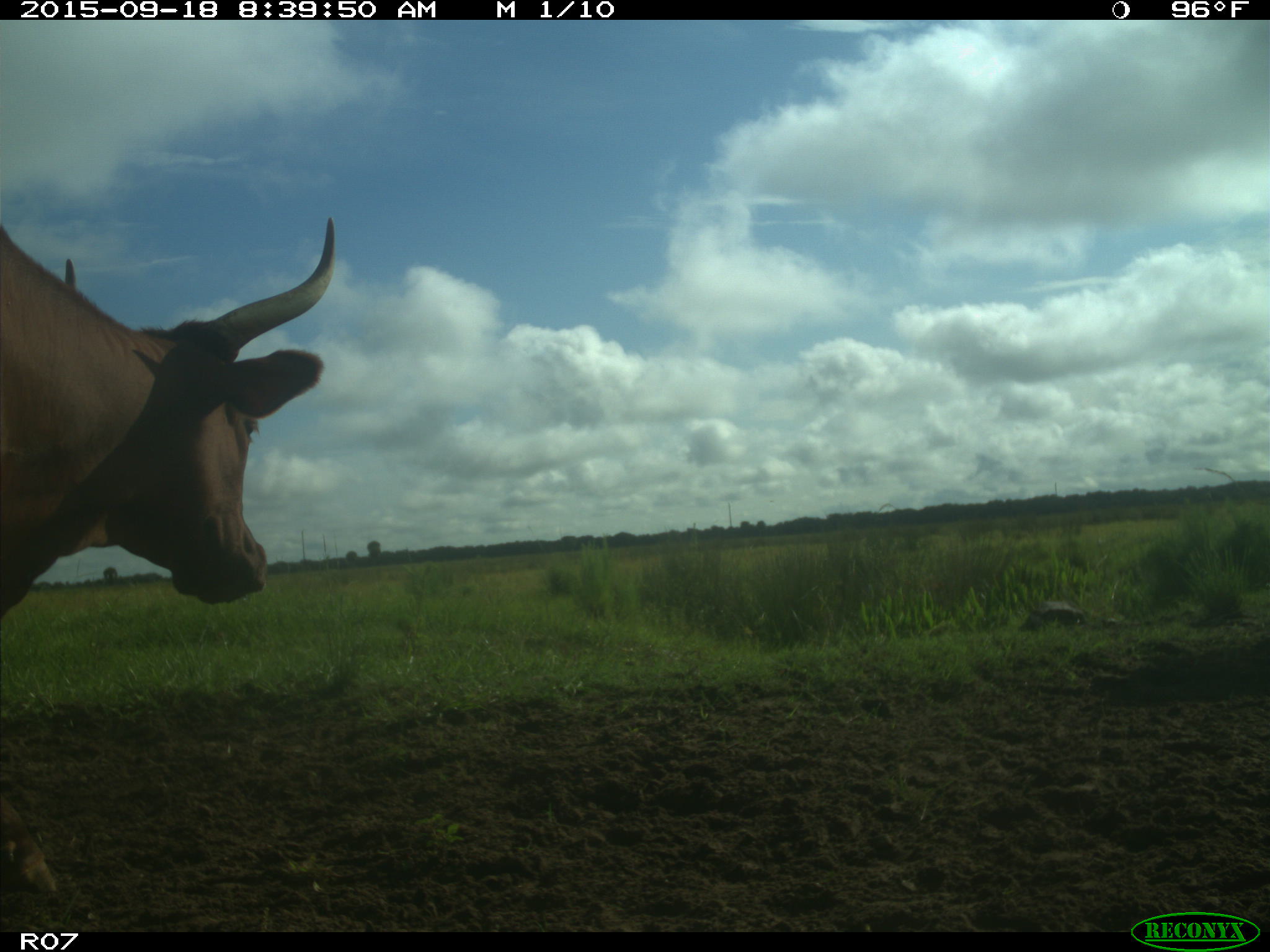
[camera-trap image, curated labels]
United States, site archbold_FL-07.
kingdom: Animalia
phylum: Chordata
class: Mammalia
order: Artiodactyla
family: Bovidae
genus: Bos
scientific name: Bos taurus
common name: domestic cow